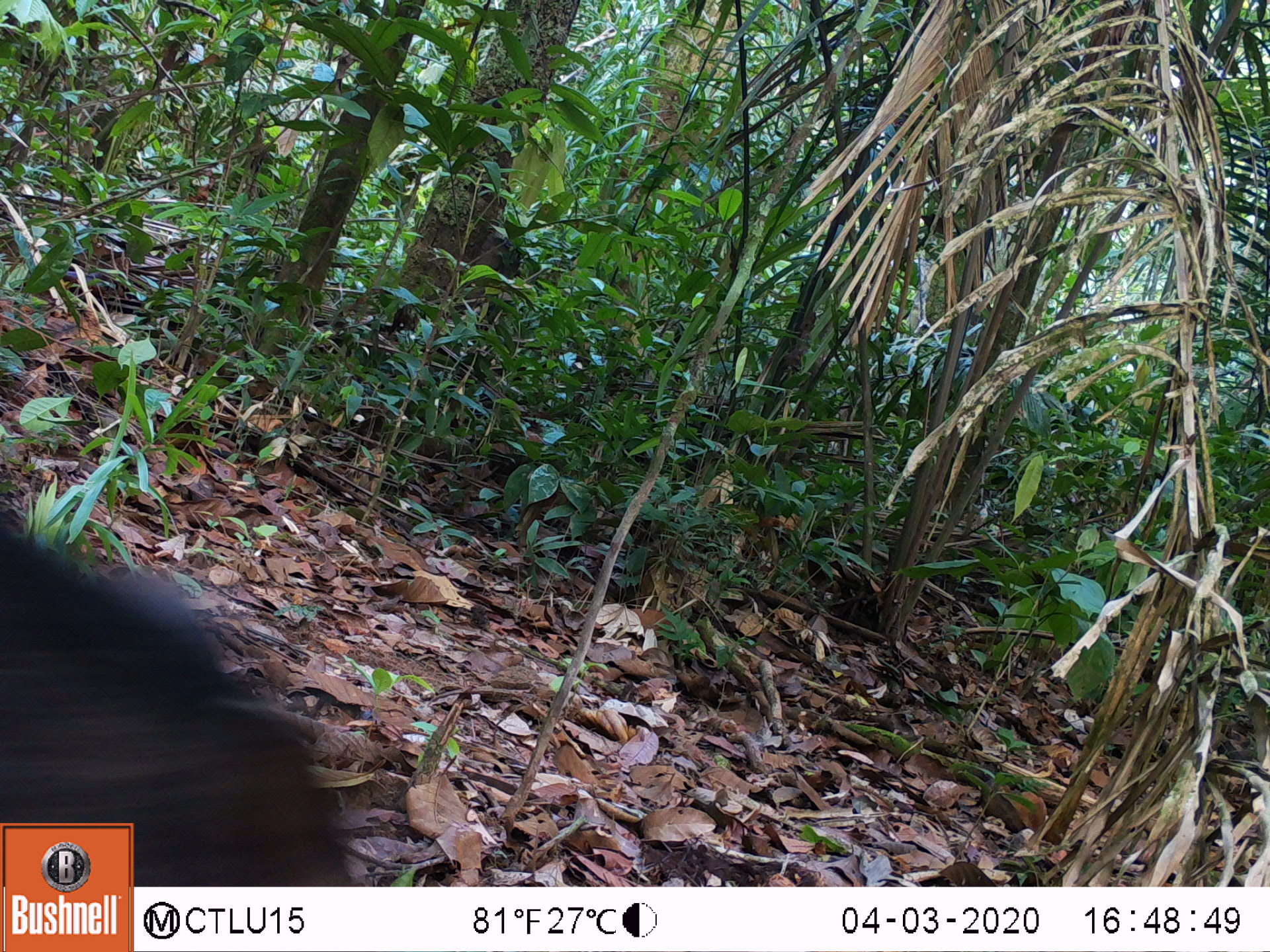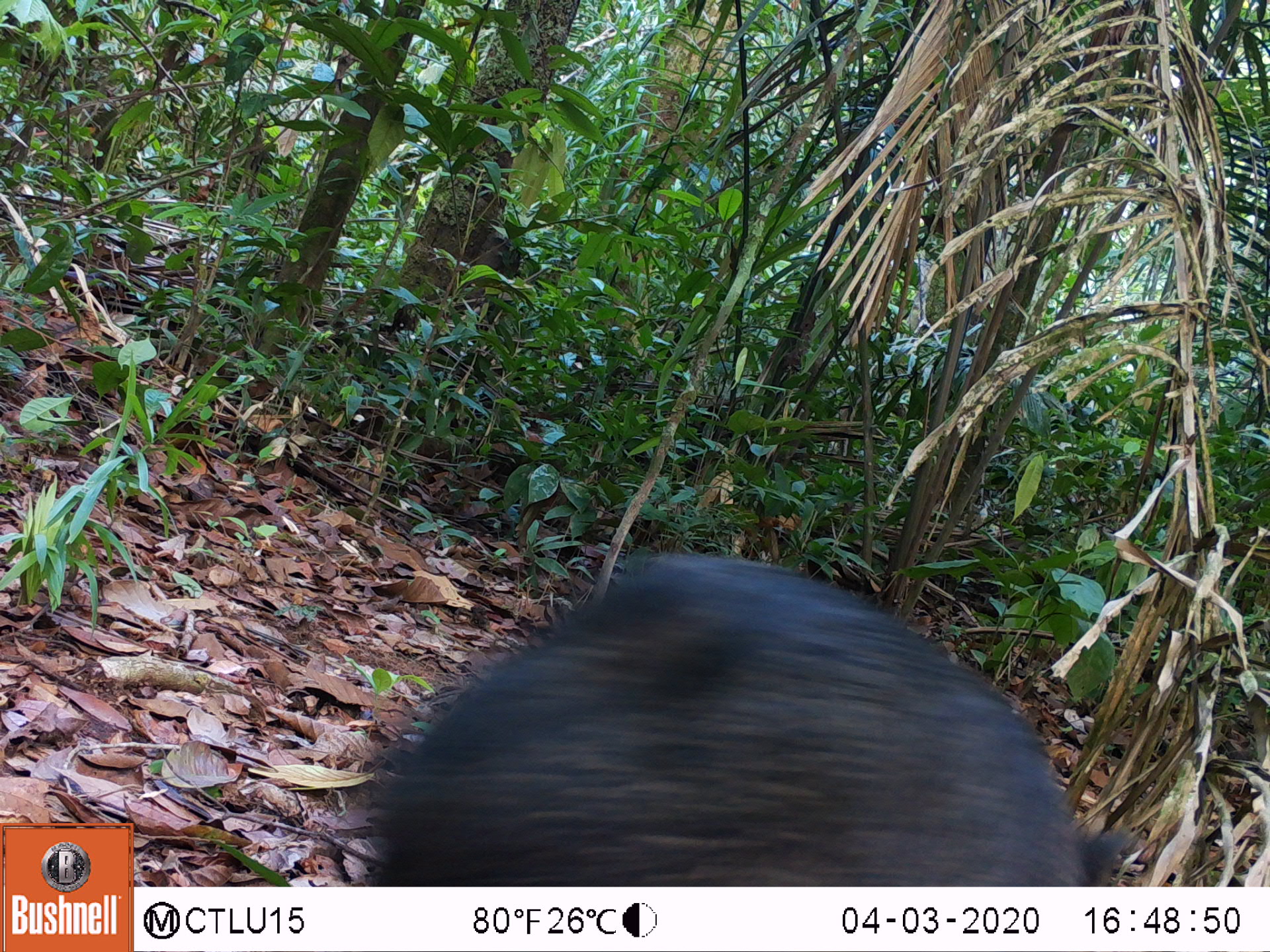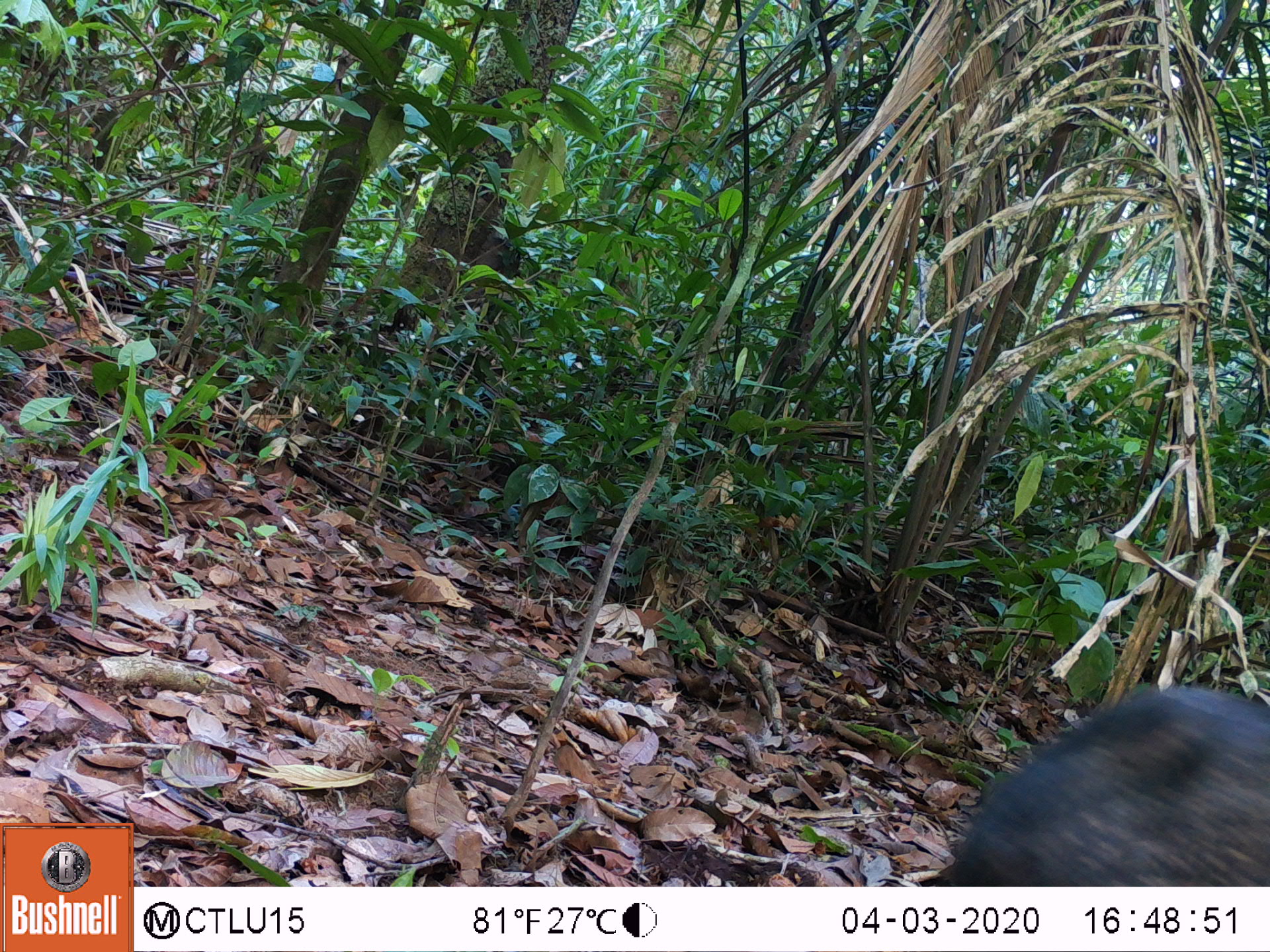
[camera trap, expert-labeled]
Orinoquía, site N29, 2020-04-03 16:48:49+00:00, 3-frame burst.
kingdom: Animalia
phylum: Chordata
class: Mammalia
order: Artiodactyla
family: Tayassuidae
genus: Pecari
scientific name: Pecari tajacu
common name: collared peccary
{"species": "collared peccary (Pecari tajacu)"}